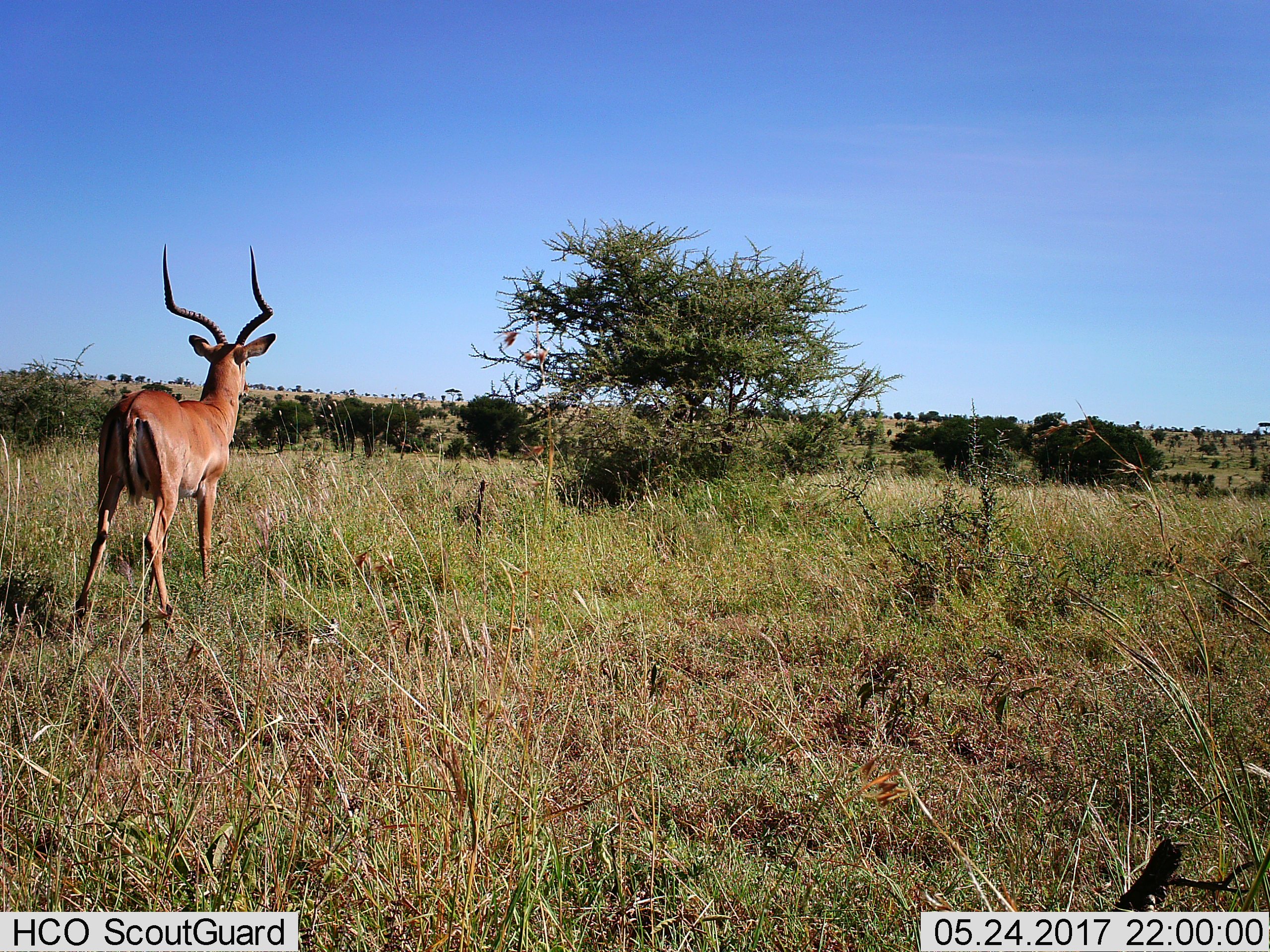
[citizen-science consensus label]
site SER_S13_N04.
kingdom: Animalia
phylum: Chordata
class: Mammalia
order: Artiodactyla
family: Bovidae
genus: Aepyceros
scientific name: Aepyceros melampus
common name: impala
Impala (Aepyceros melampus), count 1. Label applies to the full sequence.